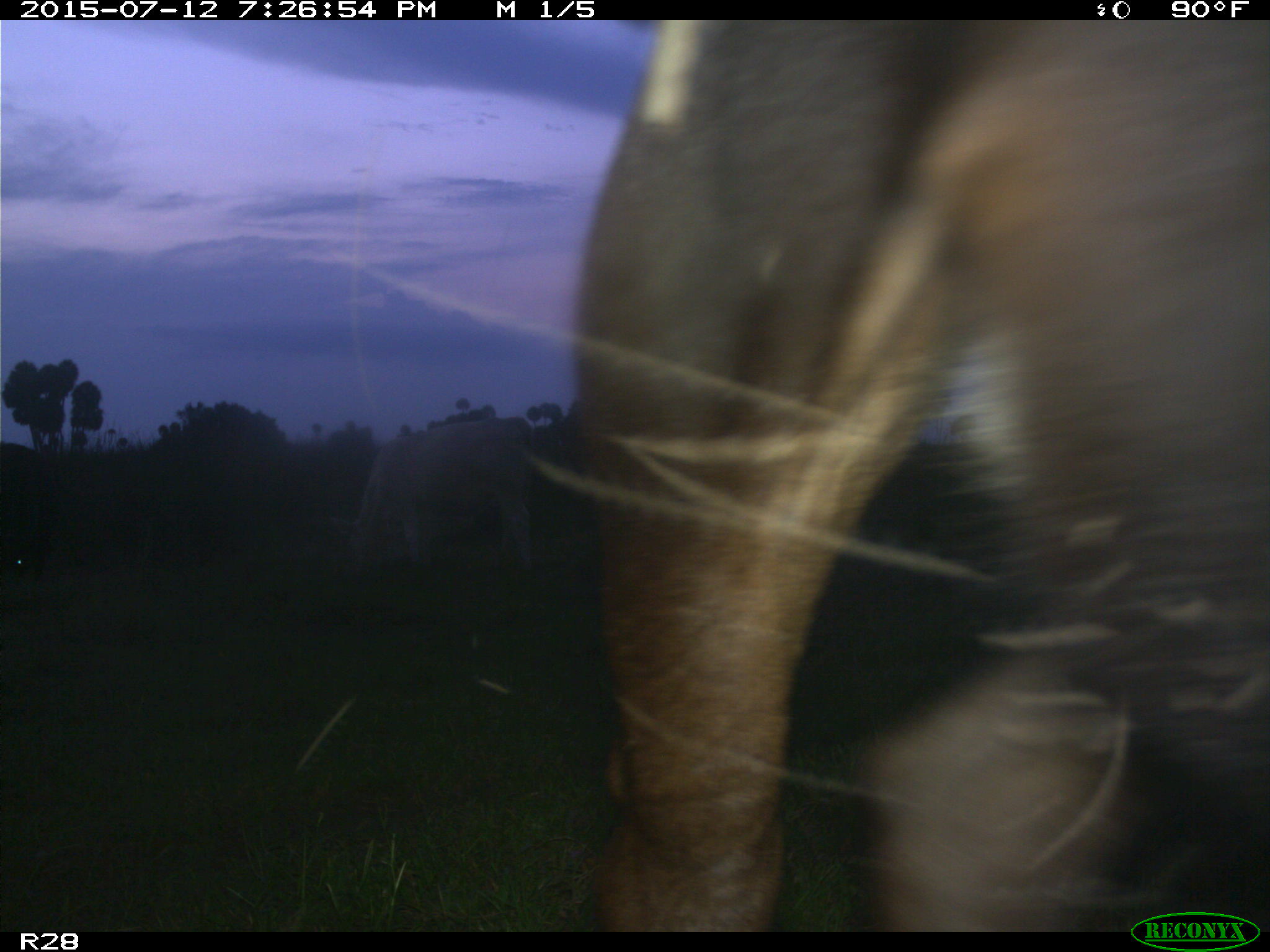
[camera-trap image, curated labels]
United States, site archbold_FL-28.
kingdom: Animalia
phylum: Chordata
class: Mammalia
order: Artiodactyla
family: Bovidae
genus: Bos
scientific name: Bos taurus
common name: domestic cow